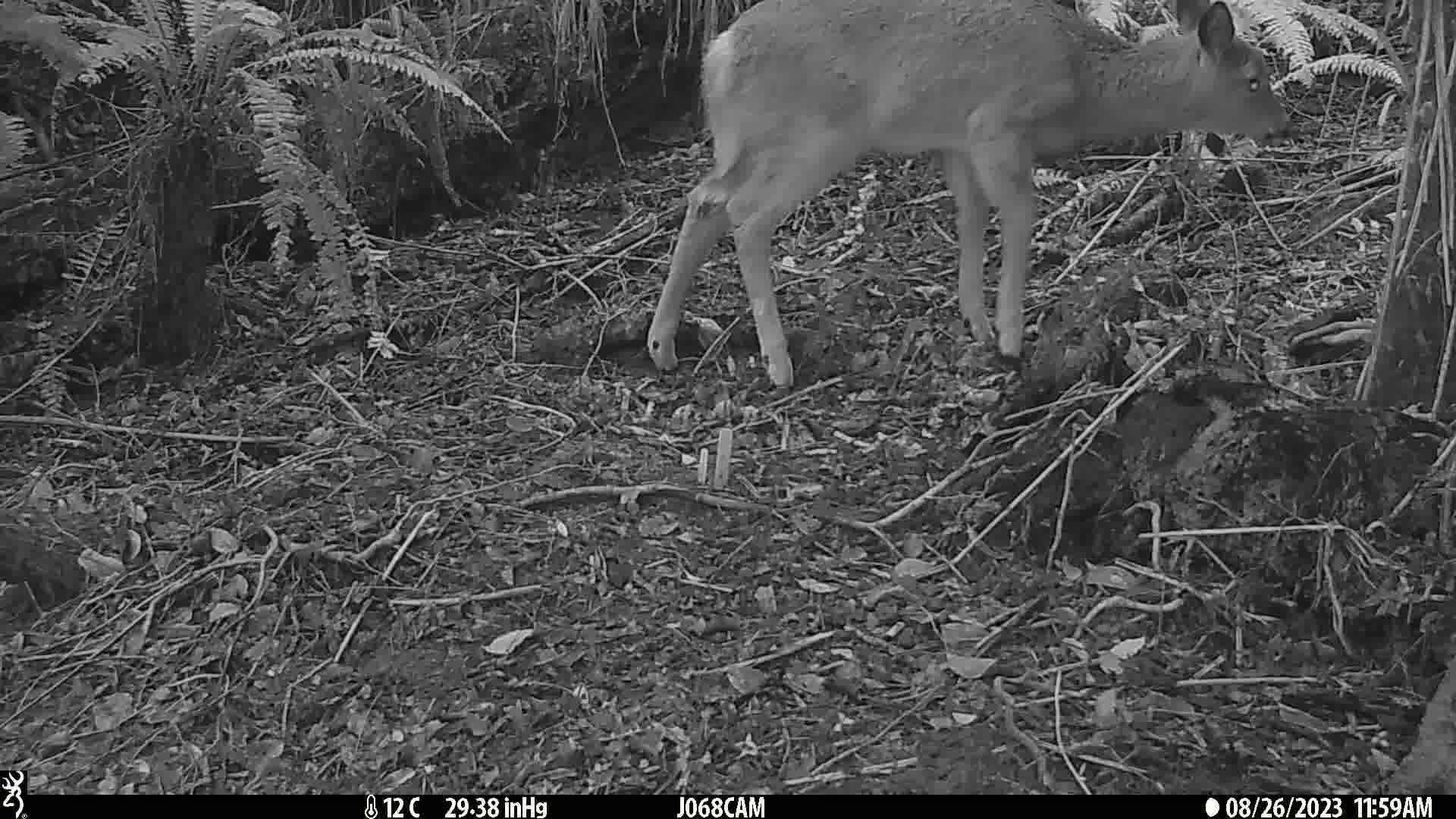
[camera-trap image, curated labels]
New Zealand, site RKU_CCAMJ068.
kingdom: Animalia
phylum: Chordata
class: Mammalia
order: Artiodactyla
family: Cervidae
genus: Odocoileus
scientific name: Odocoileus virginianus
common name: white-tailed deer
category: white tailed deer